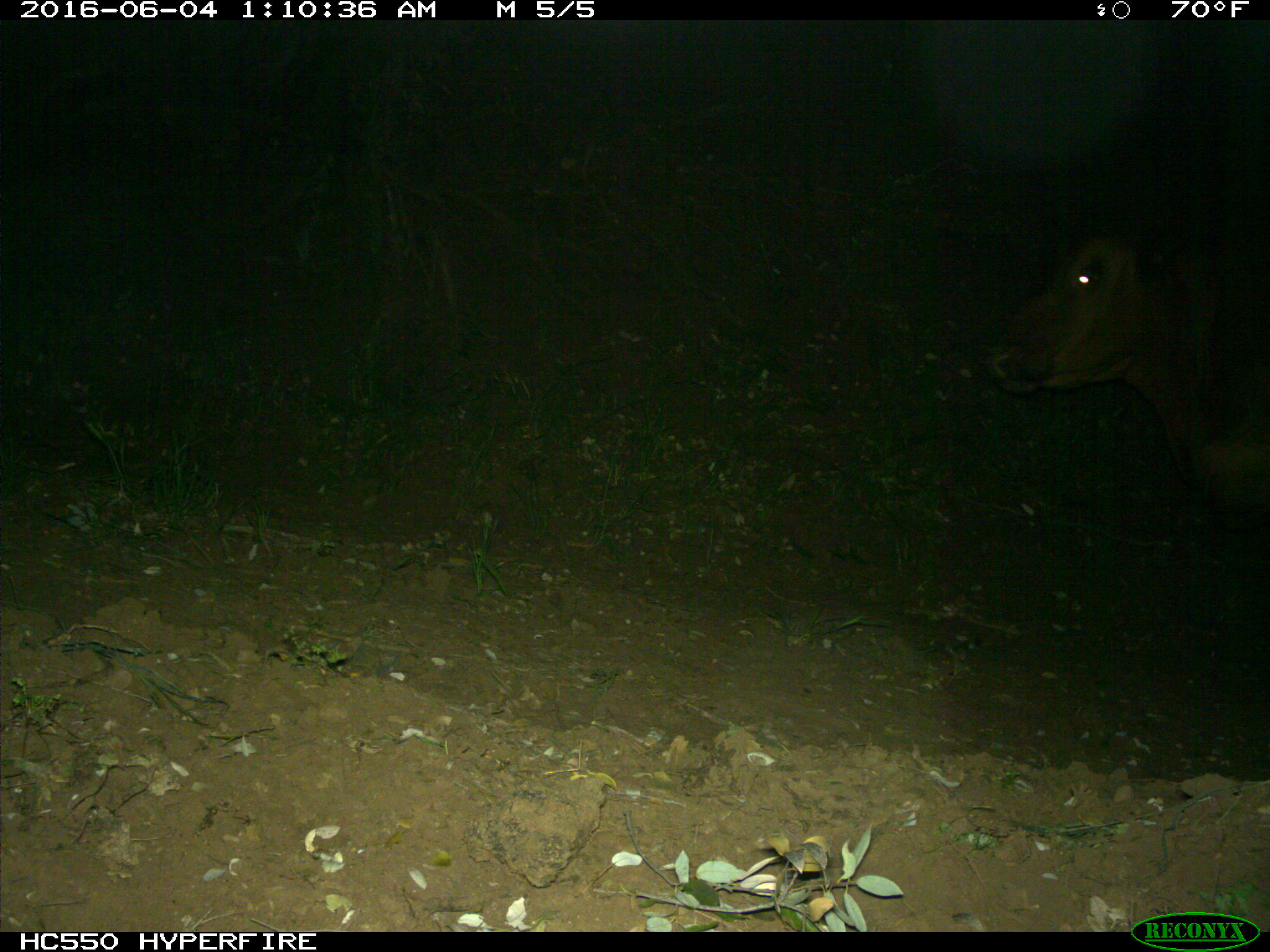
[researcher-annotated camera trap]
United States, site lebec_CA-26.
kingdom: Animalia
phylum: Chordata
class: Mammalia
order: Artiodactyla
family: Bovidae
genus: Bos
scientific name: Bos taurus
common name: domestic cow